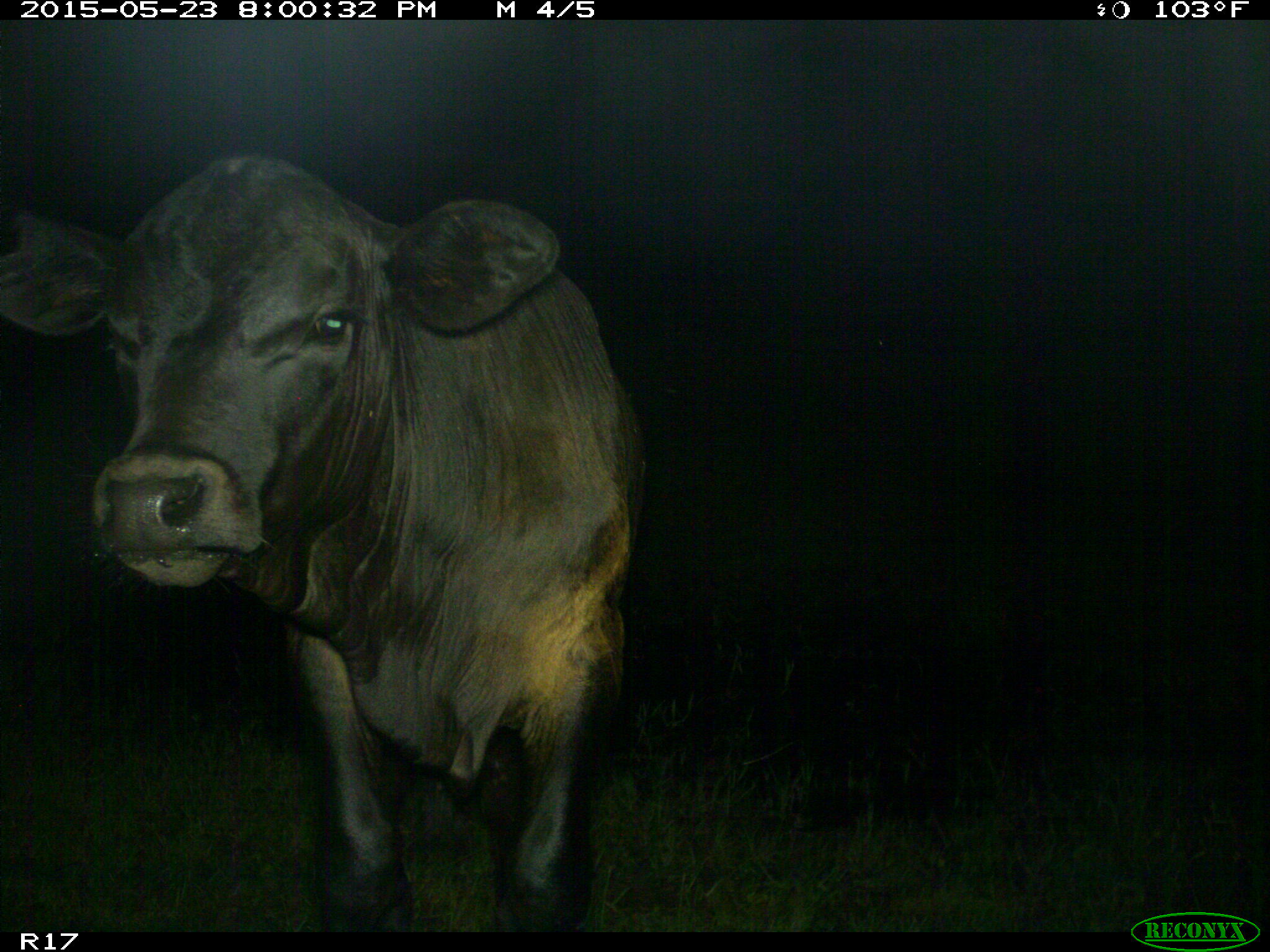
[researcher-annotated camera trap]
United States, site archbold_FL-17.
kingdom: Animalia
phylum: Chordata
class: Mammalia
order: Artiodactyla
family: Bovidae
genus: Bos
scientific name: Bos taurus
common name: domestic cow